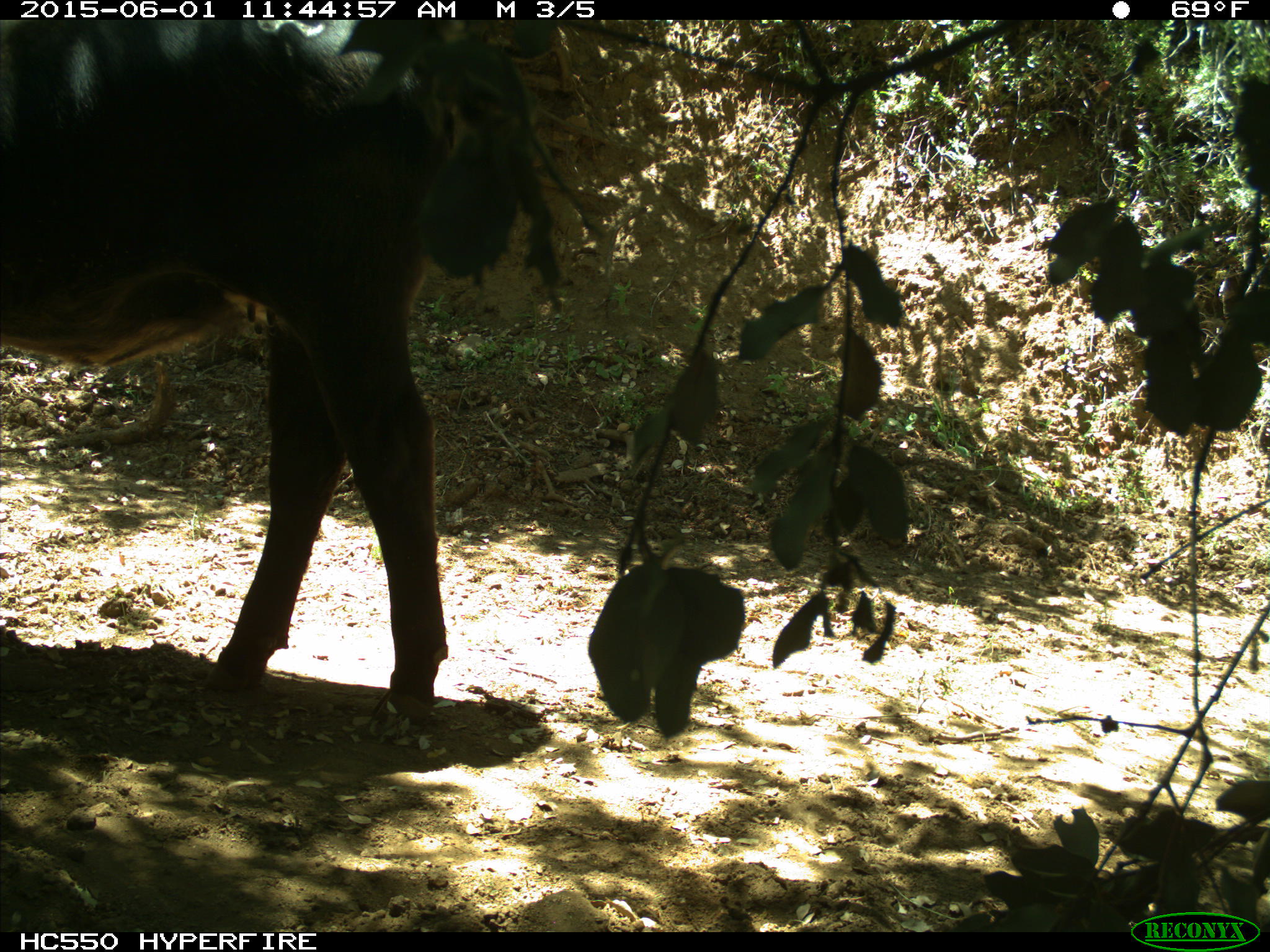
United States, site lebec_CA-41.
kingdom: Animalia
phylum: Chordata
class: Mammalia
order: Artiodactyla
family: Bovidae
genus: Bos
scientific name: Bos taurus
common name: domestic cow